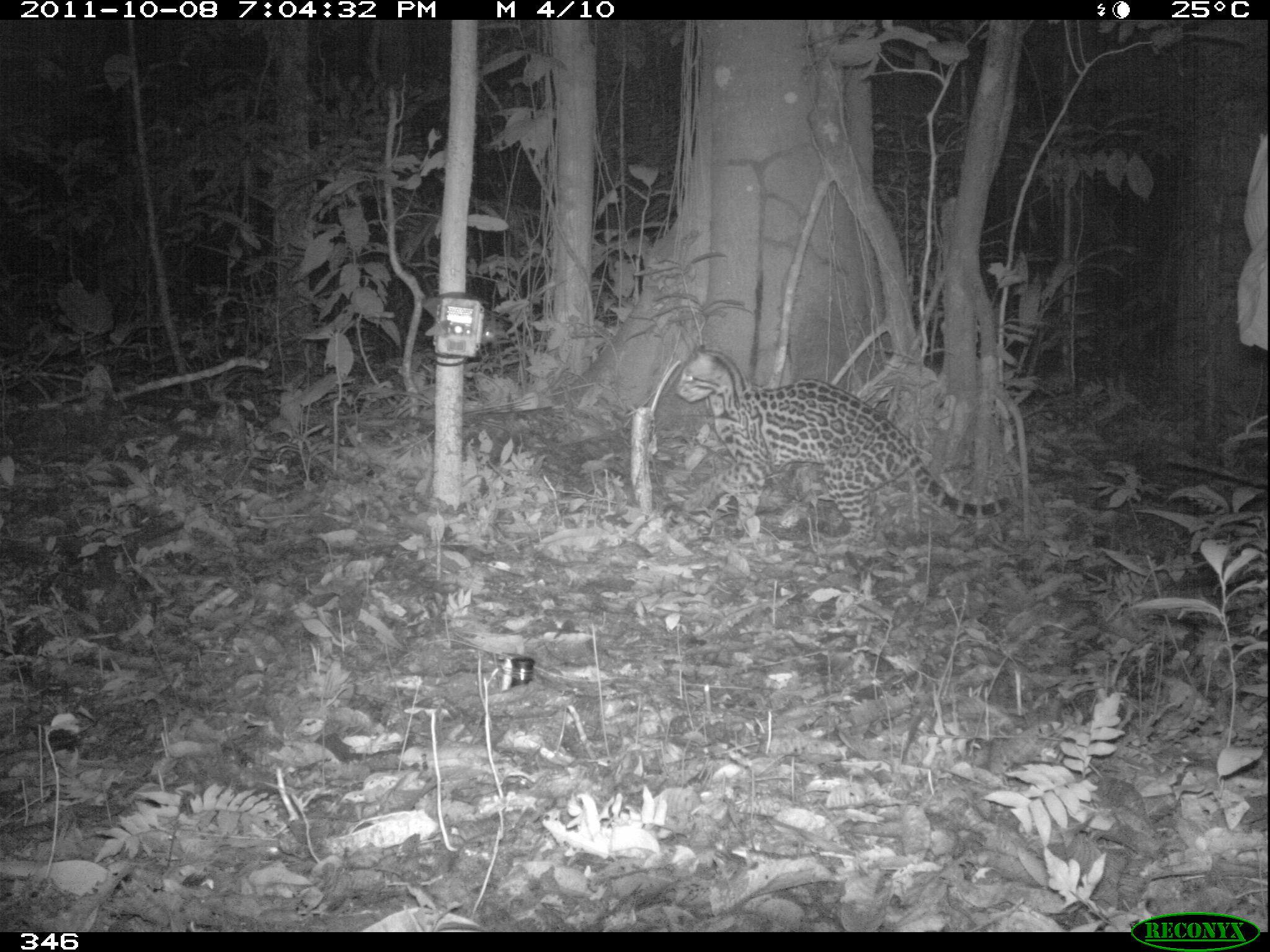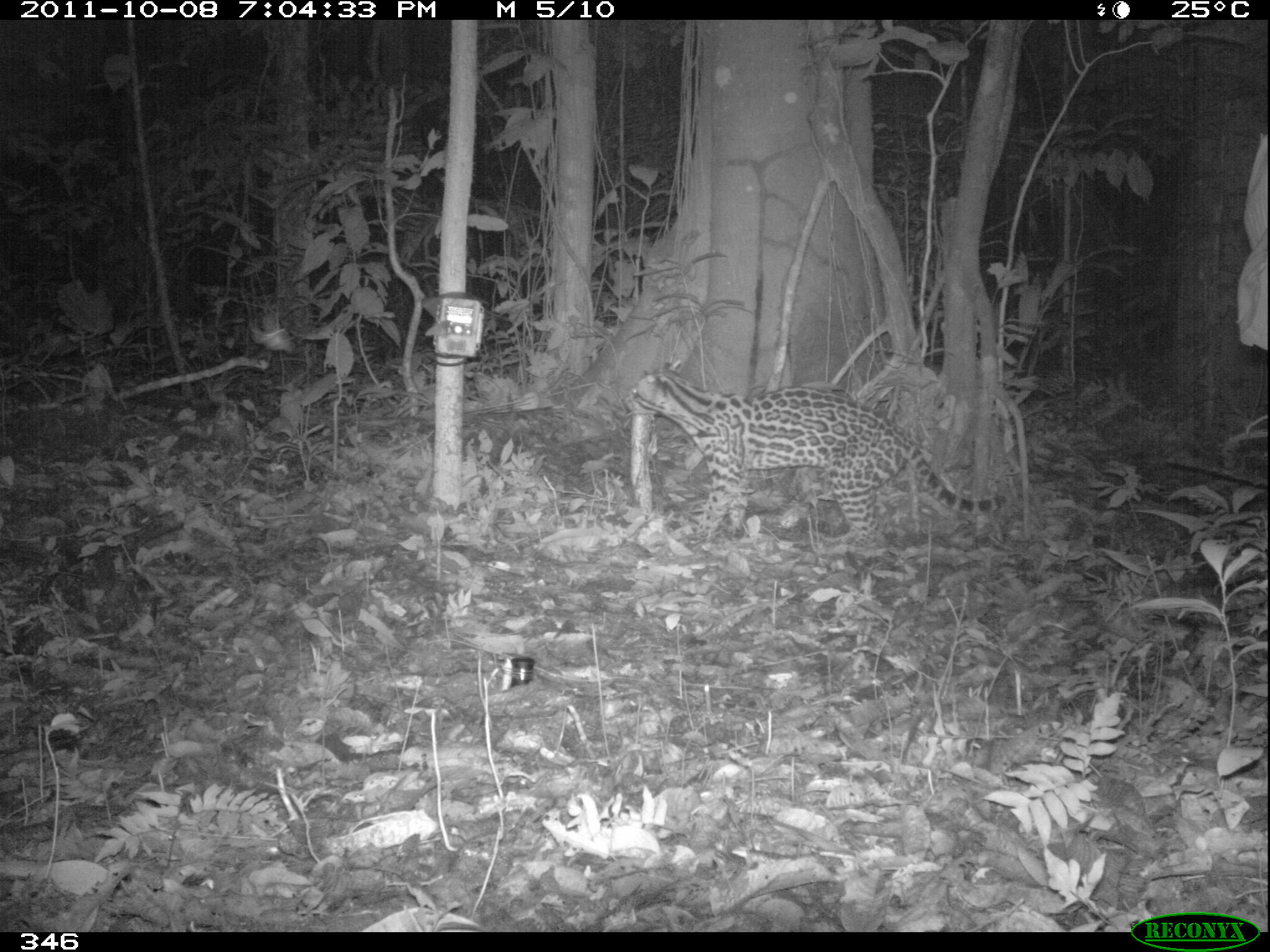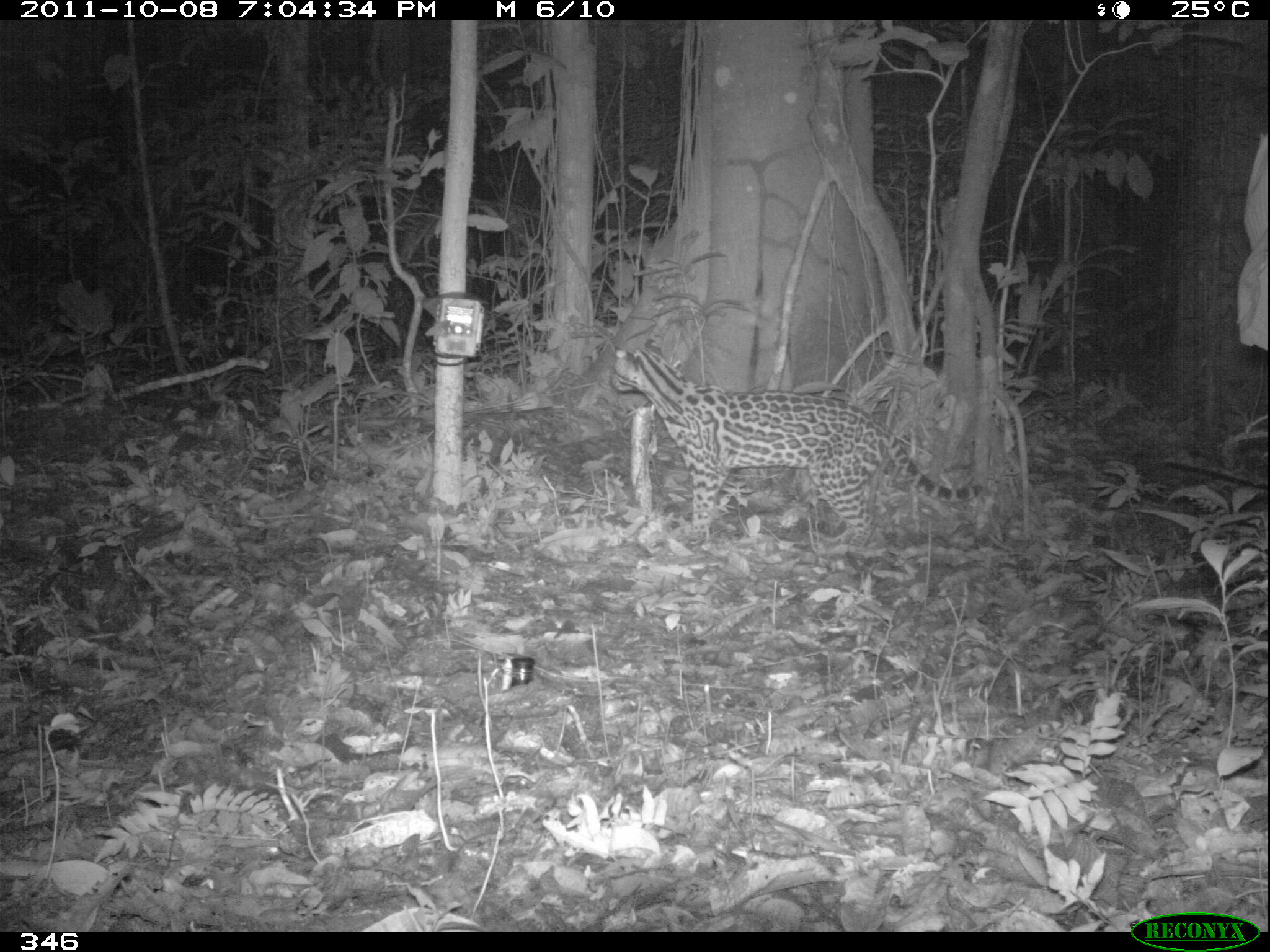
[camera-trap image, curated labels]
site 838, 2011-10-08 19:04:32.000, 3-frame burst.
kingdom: Animalia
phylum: Chordata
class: Mammalia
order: Carnivora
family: Felidae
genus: Leopardus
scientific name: Leopardus pardalis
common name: ocelot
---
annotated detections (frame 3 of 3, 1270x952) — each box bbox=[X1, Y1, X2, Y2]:
leopardus pardalis: bbox=[607, 337, 984, 559]